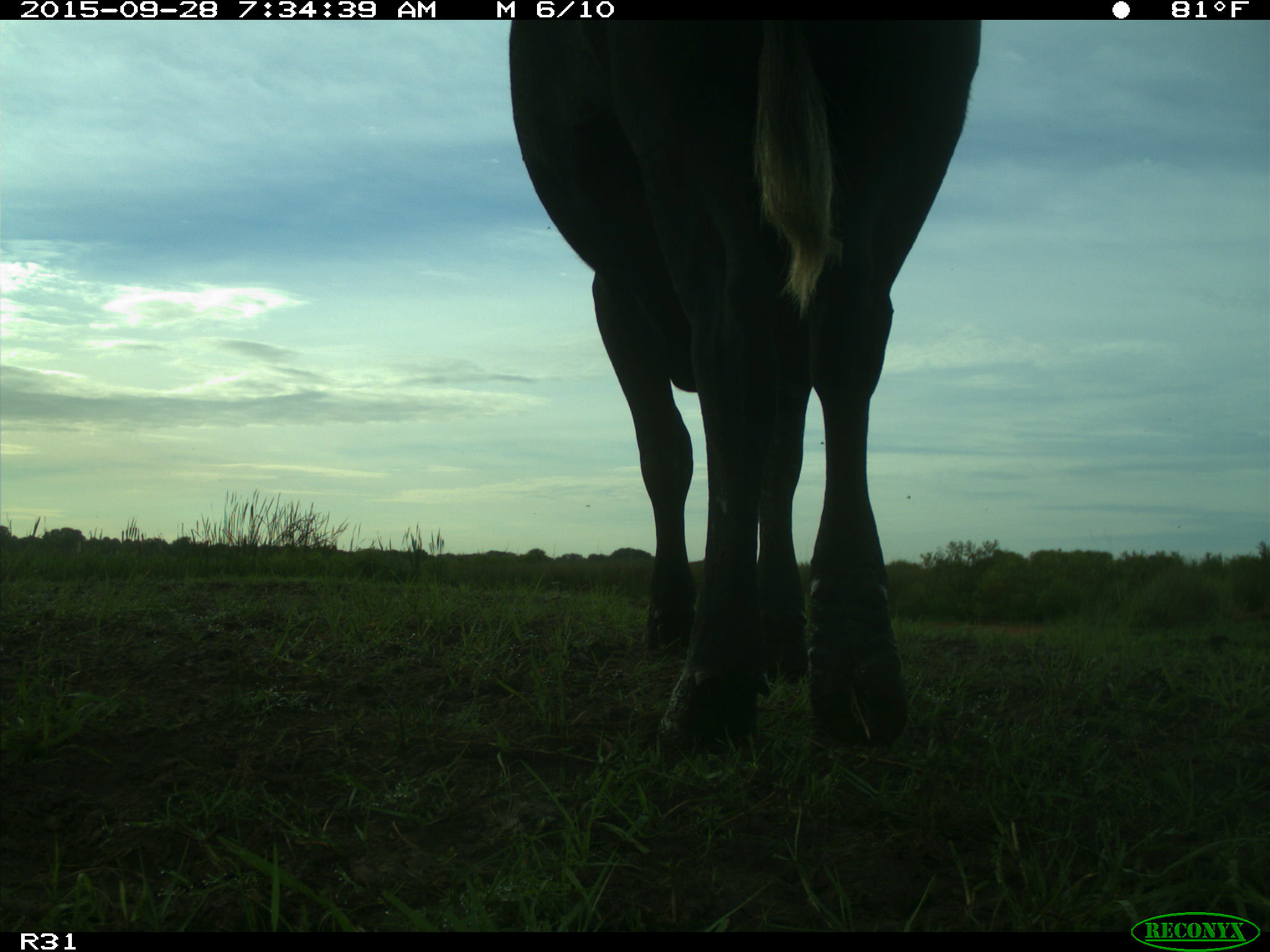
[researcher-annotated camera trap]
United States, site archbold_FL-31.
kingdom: Animalia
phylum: Chordata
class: Mammalia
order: Artiodactyla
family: Bovidae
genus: Bos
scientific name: Bos taurus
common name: domestic cow